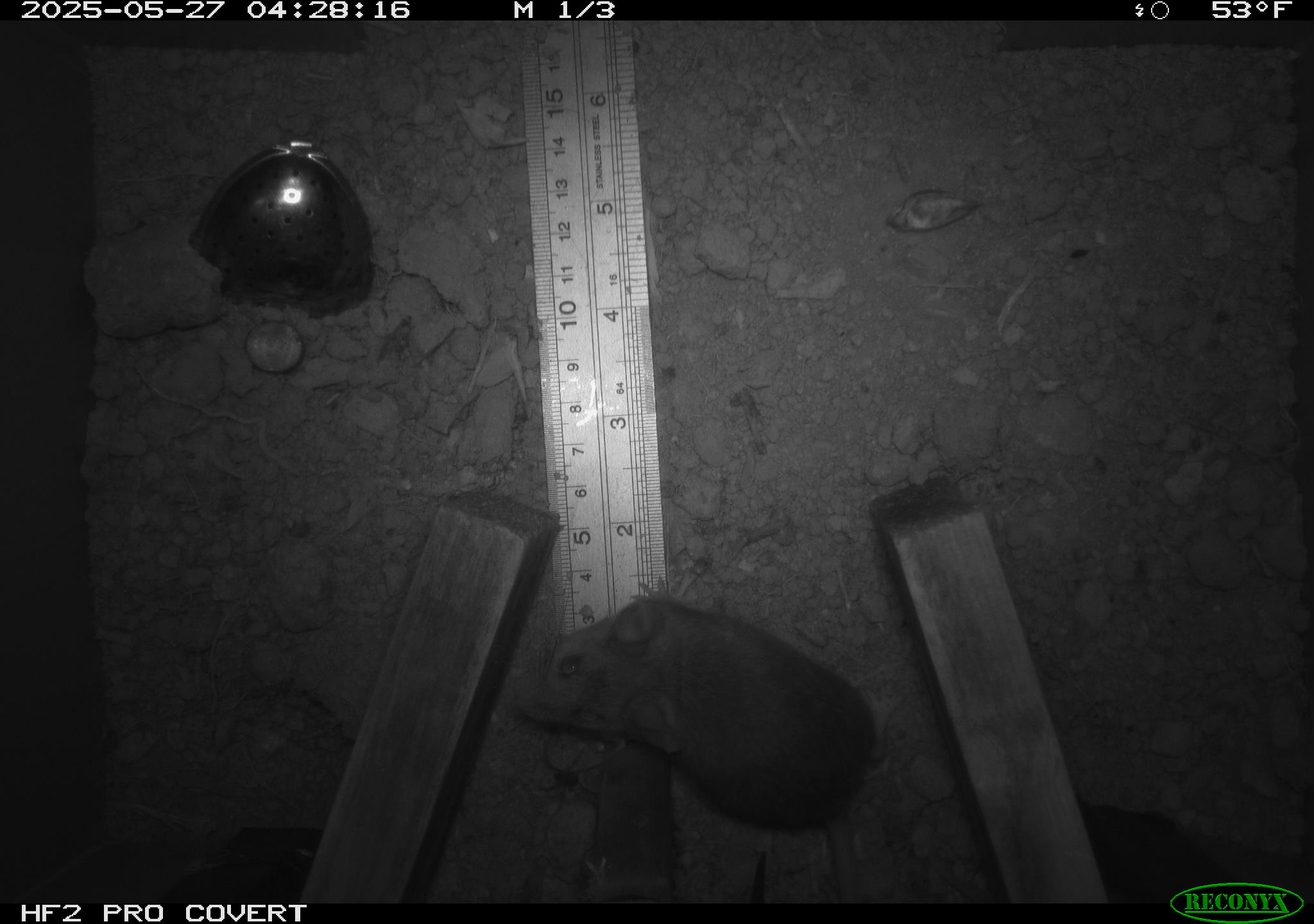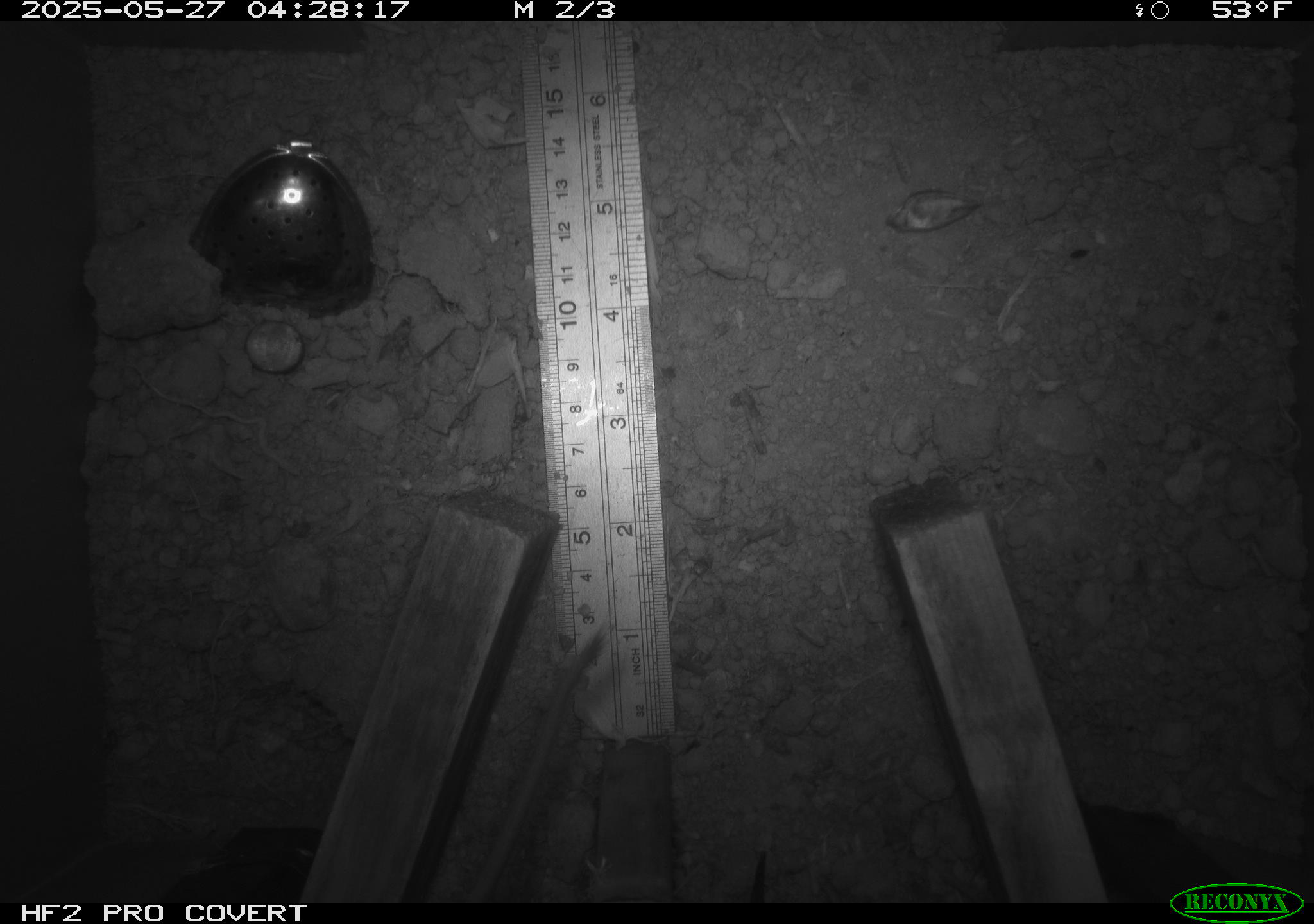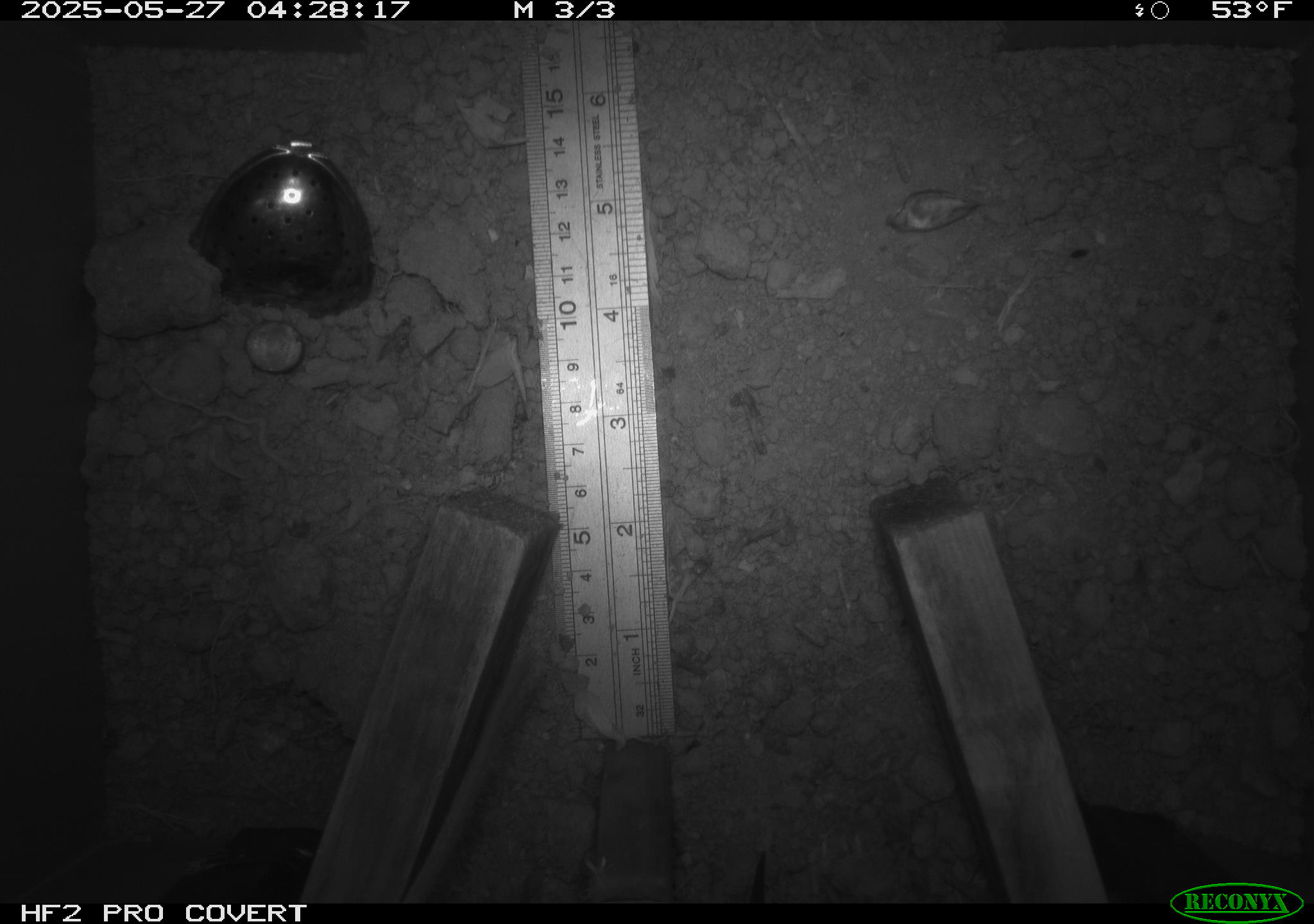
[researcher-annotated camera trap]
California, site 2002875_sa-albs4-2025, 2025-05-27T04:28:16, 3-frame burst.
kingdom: Animalia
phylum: Chordata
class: Mammalia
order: Rodentia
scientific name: Rodentia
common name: mouse species